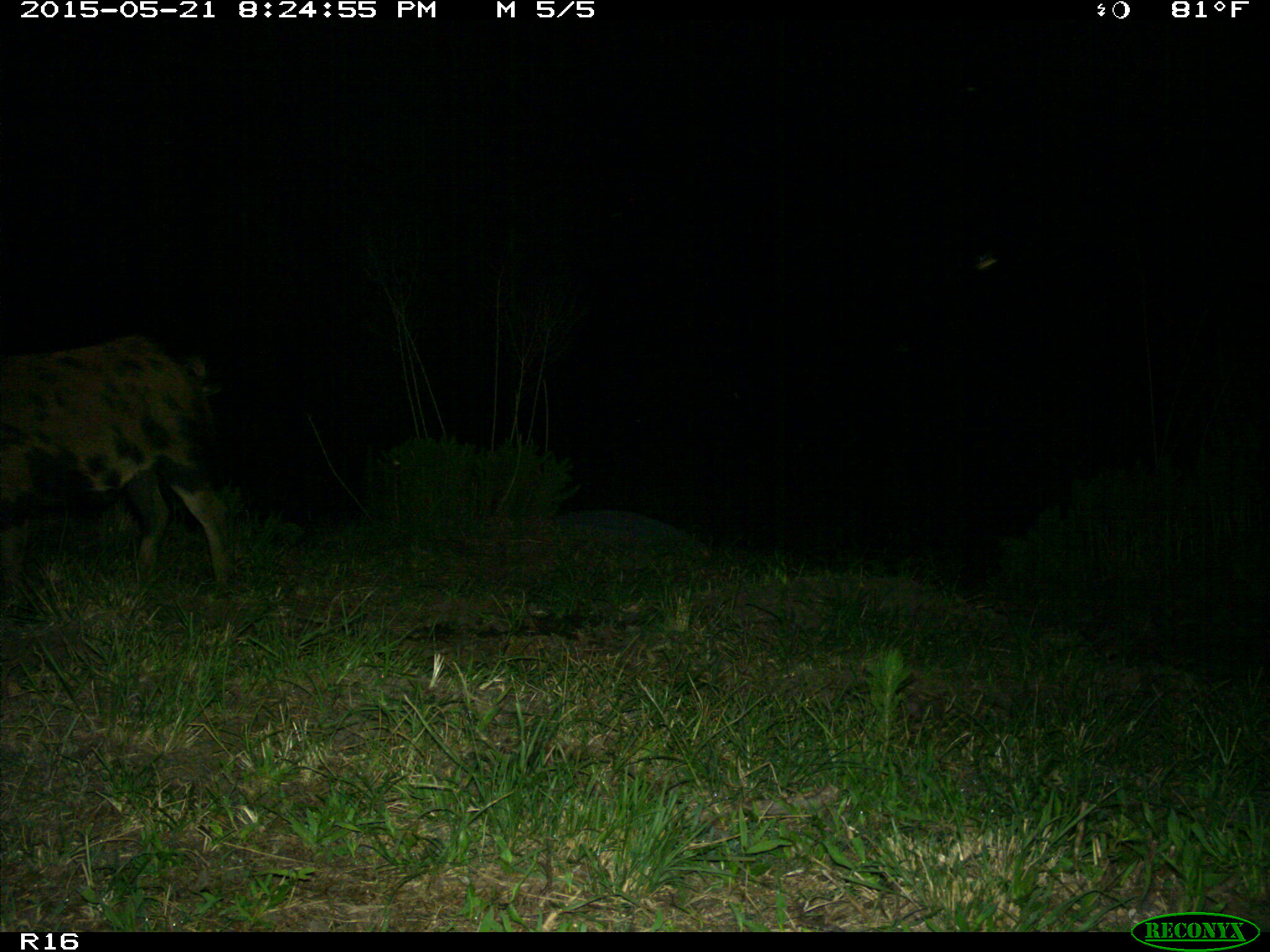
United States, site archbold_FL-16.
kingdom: Animalia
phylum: Chordata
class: Mammalia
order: Artiodactyla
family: Suidae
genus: Sus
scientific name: Sus scrofa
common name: wild boar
Sus scrofa (wild boar).